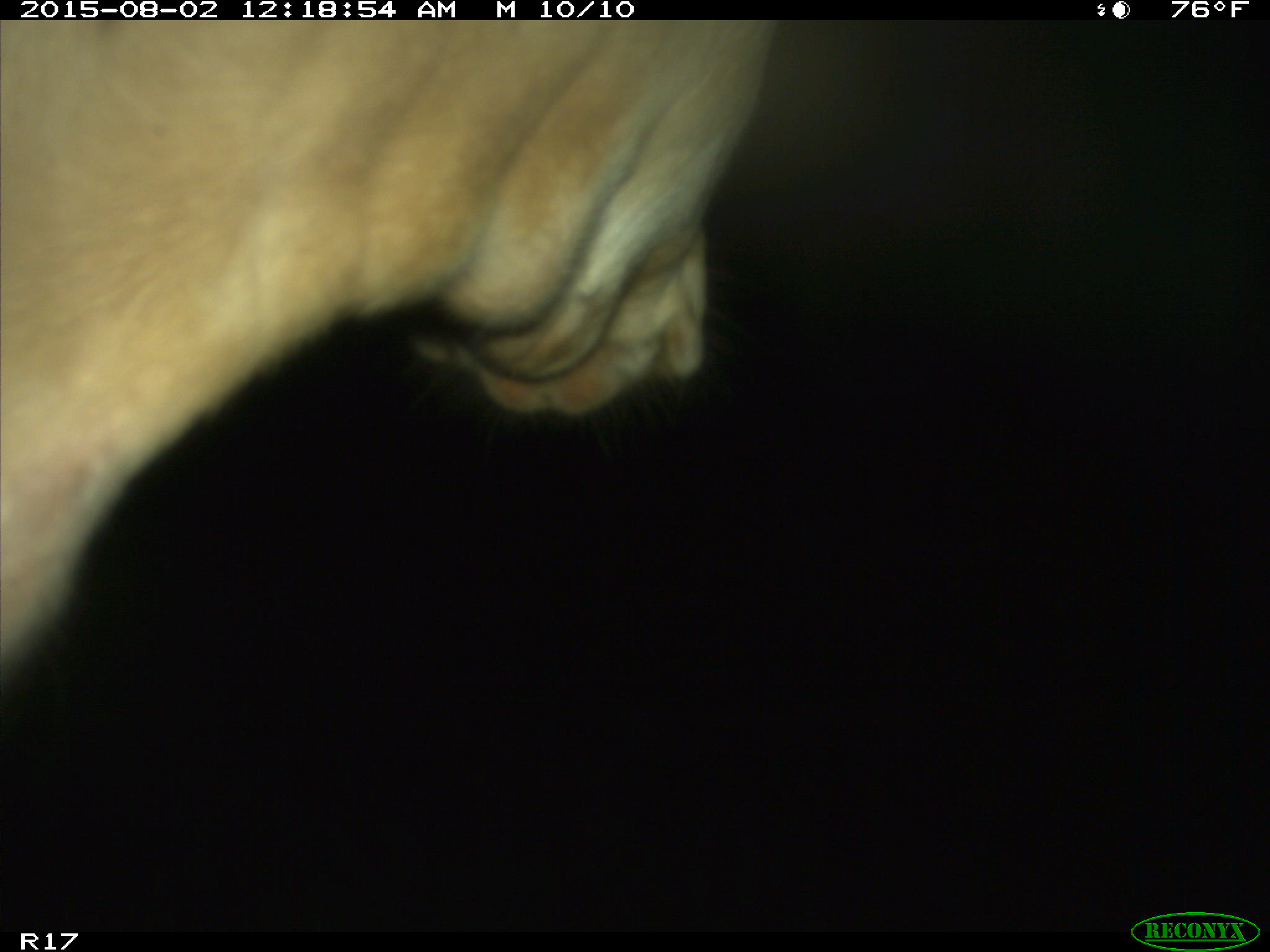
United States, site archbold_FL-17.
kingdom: Animalia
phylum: Chordata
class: Mammalia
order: Artiodactyla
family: Bovidae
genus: Bos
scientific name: Bos taurus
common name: domestic cow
Bos taurus (domestic cow).